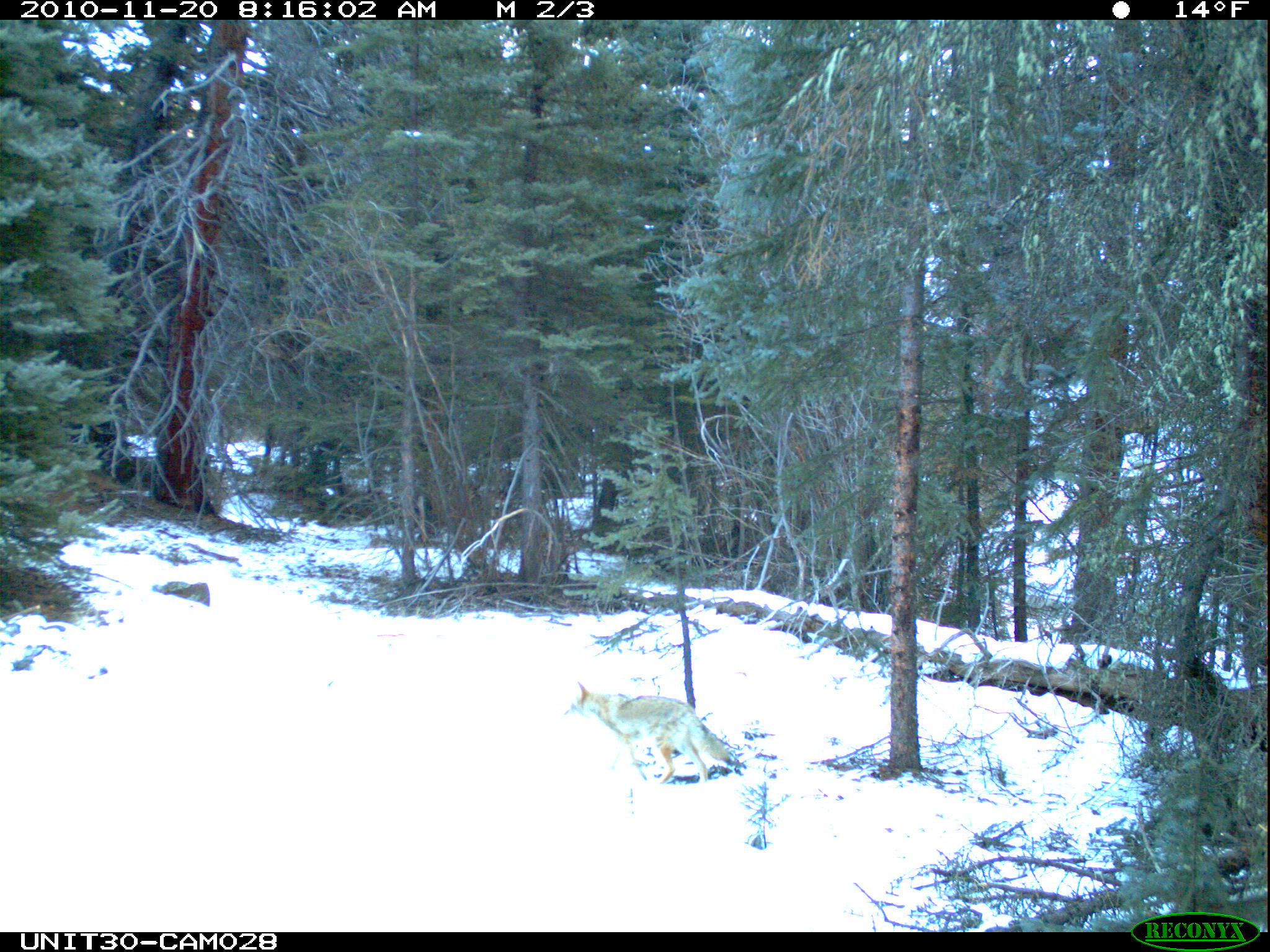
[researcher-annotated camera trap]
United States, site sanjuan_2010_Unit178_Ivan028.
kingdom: Animalia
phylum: Chordata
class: Mammalia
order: Carnivora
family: Canidae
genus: Canis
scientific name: Canis latrans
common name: coyote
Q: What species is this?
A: Canis latrans (coyote).